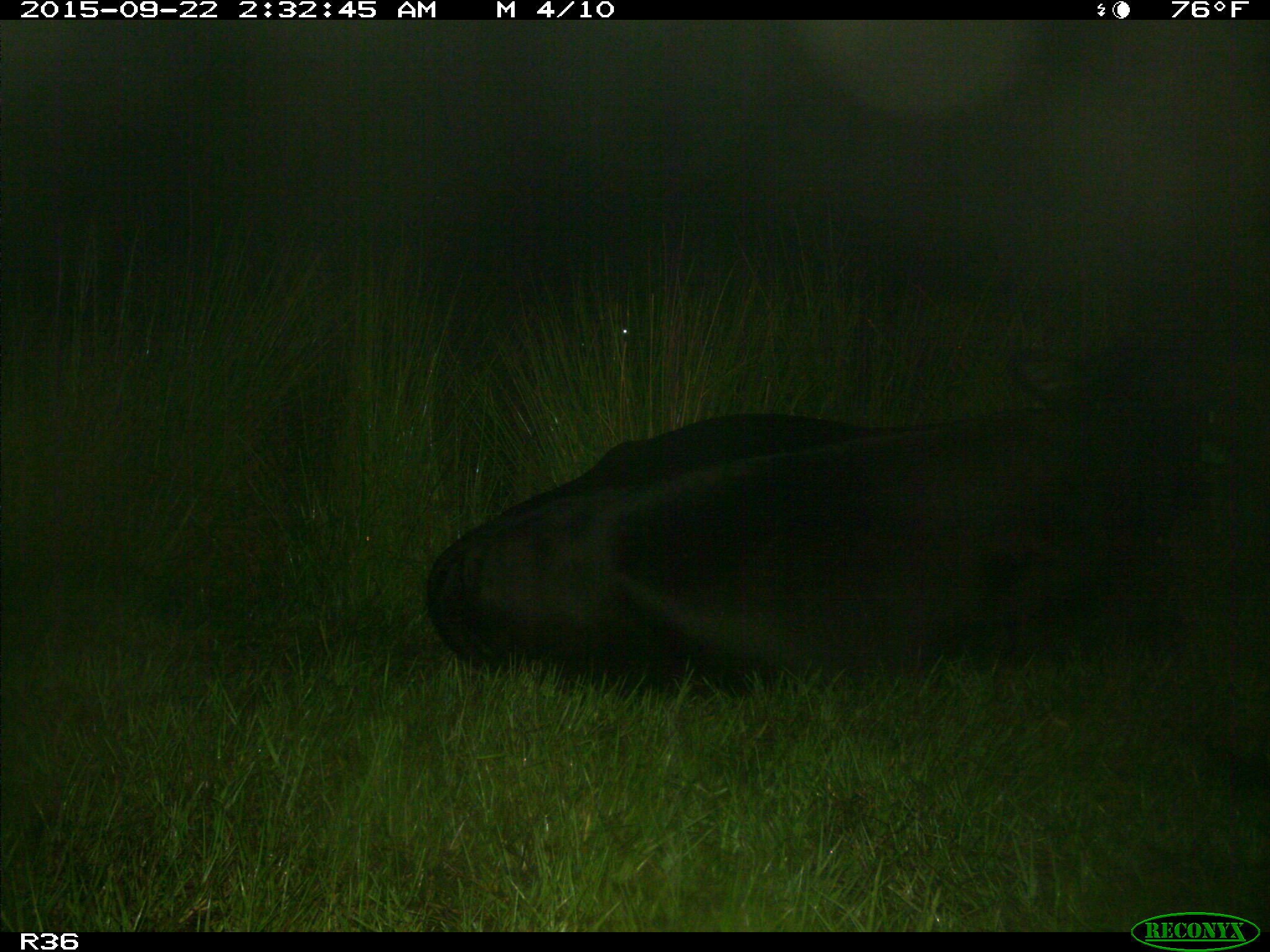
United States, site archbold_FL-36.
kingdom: Animalia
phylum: Chordata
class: Mammalia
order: Artiodactyla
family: Bovidae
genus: Bos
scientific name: Bos taurus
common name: domestic cow